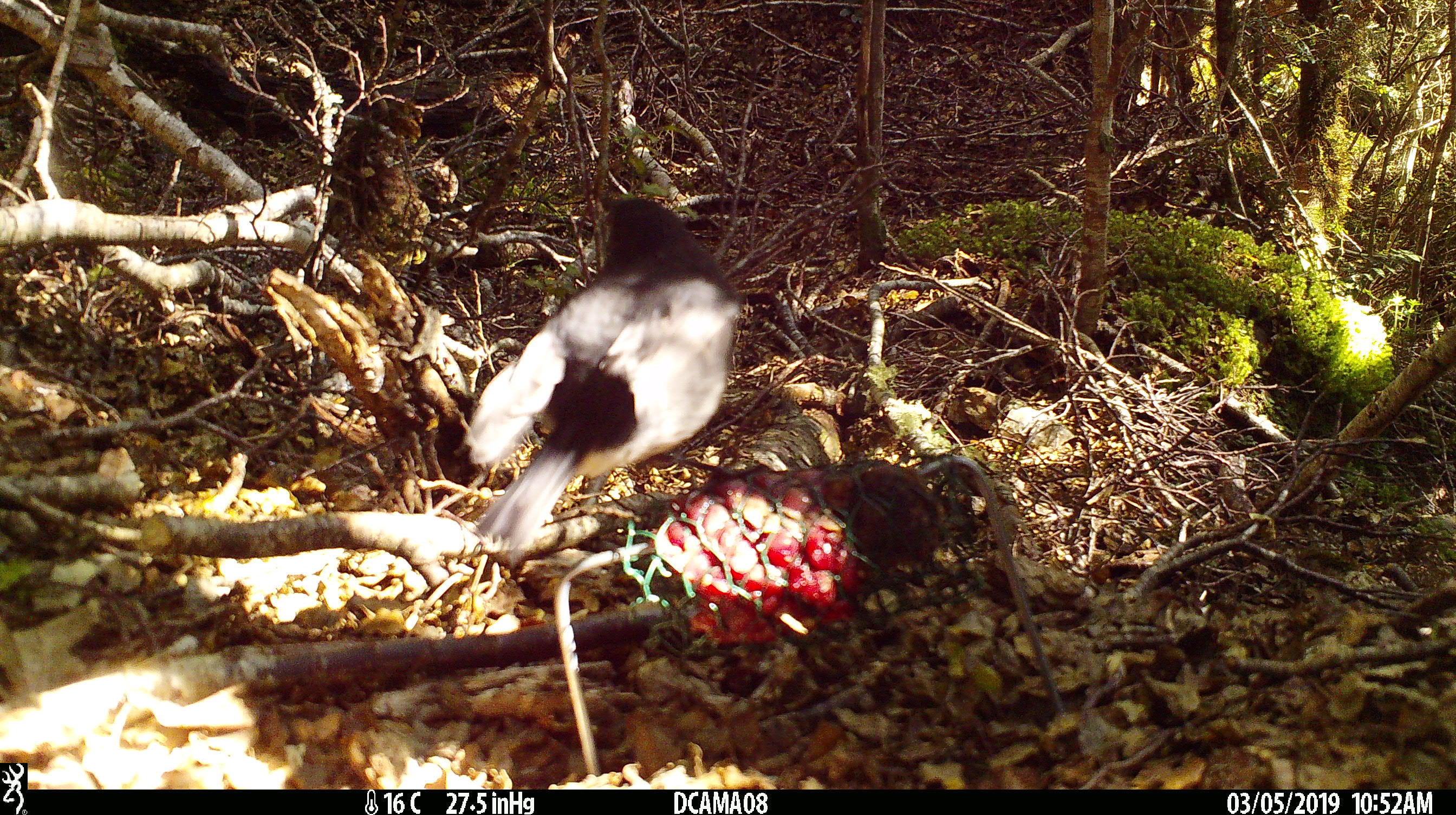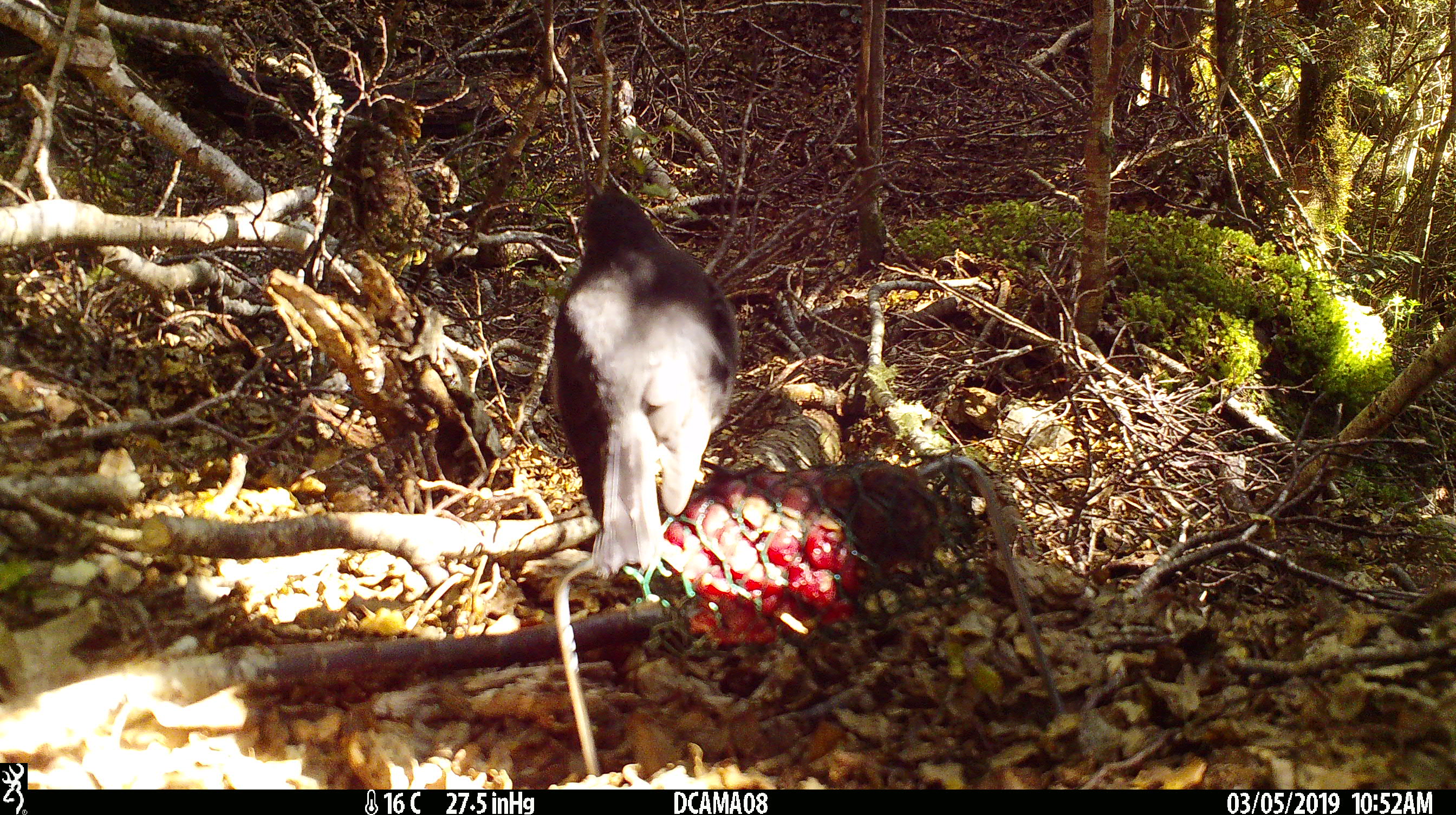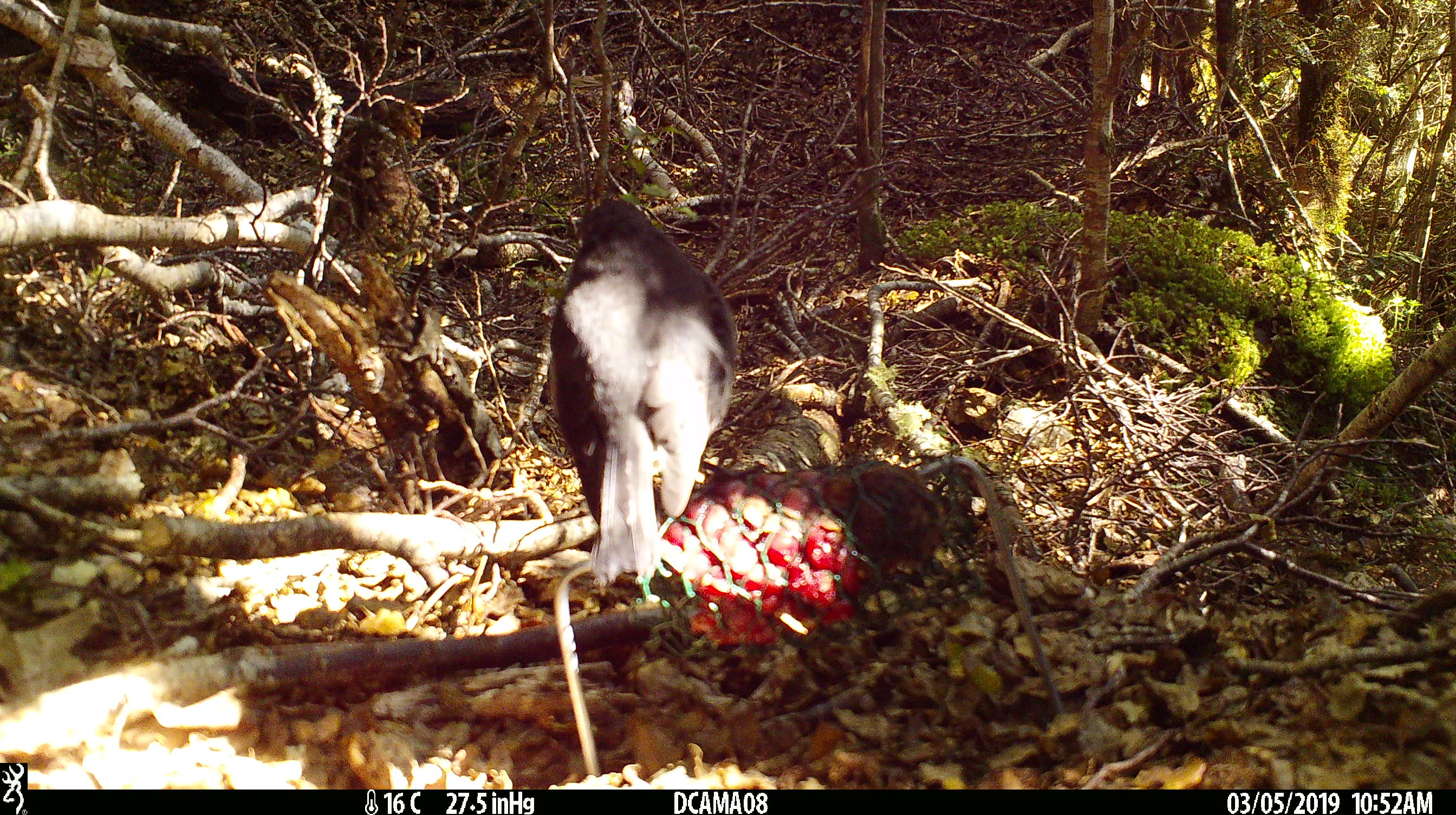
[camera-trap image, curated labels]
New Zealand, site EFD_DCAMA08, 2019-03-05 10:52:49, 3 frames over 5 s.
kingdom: Animalia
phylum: Chordata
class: Aves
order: Passeriformes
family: Petroicidae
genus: Petroica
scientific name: Petroica australis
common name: new zealand robin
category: robin